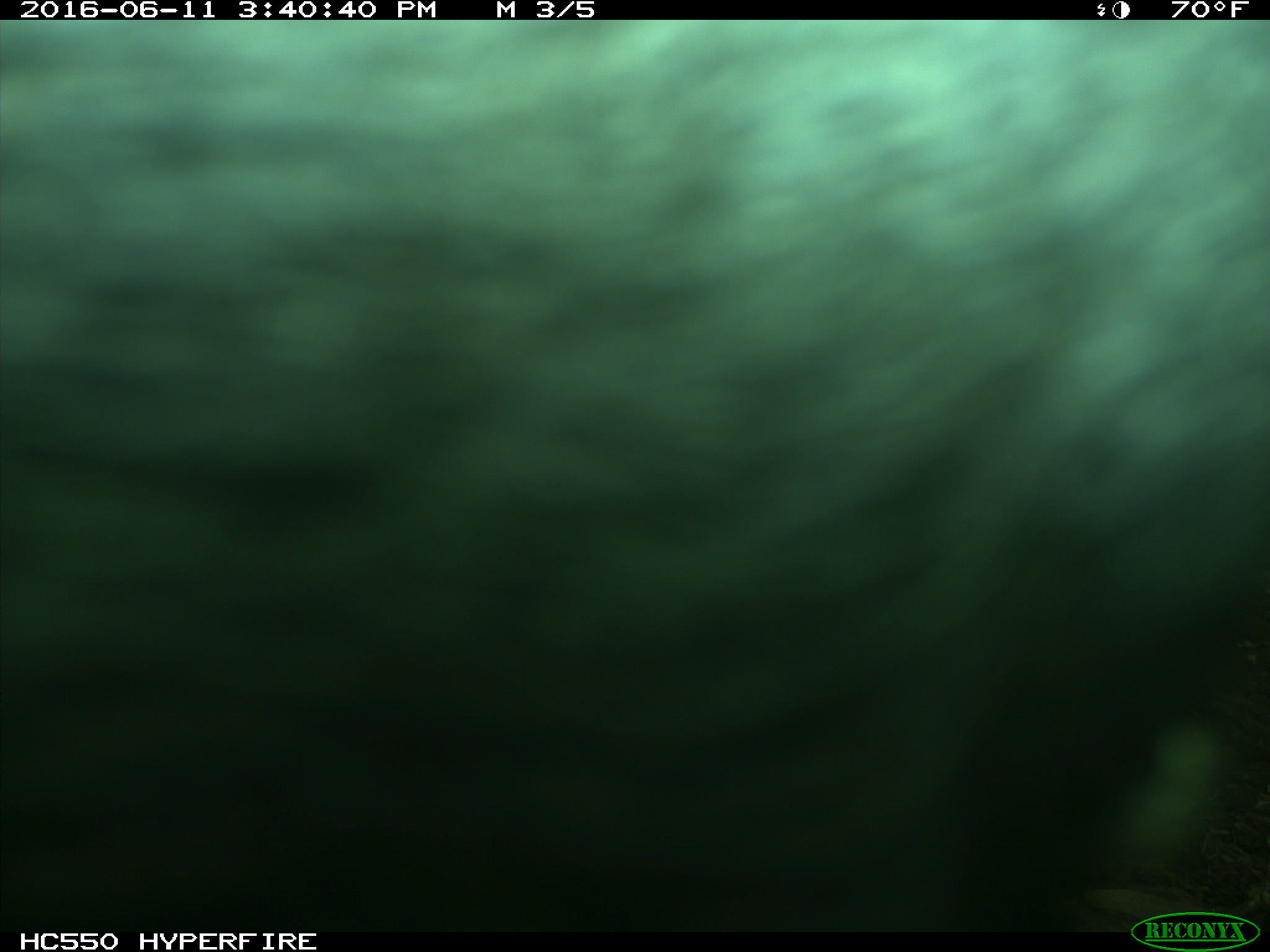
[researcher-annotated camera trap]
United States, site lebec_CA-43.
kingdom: Animalia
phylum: Chordata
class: Mammalia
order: Artiodactyla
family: Bovidae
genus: Bos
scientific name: Bos taurus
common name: domestic cow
Bos taurus (domestic cow).